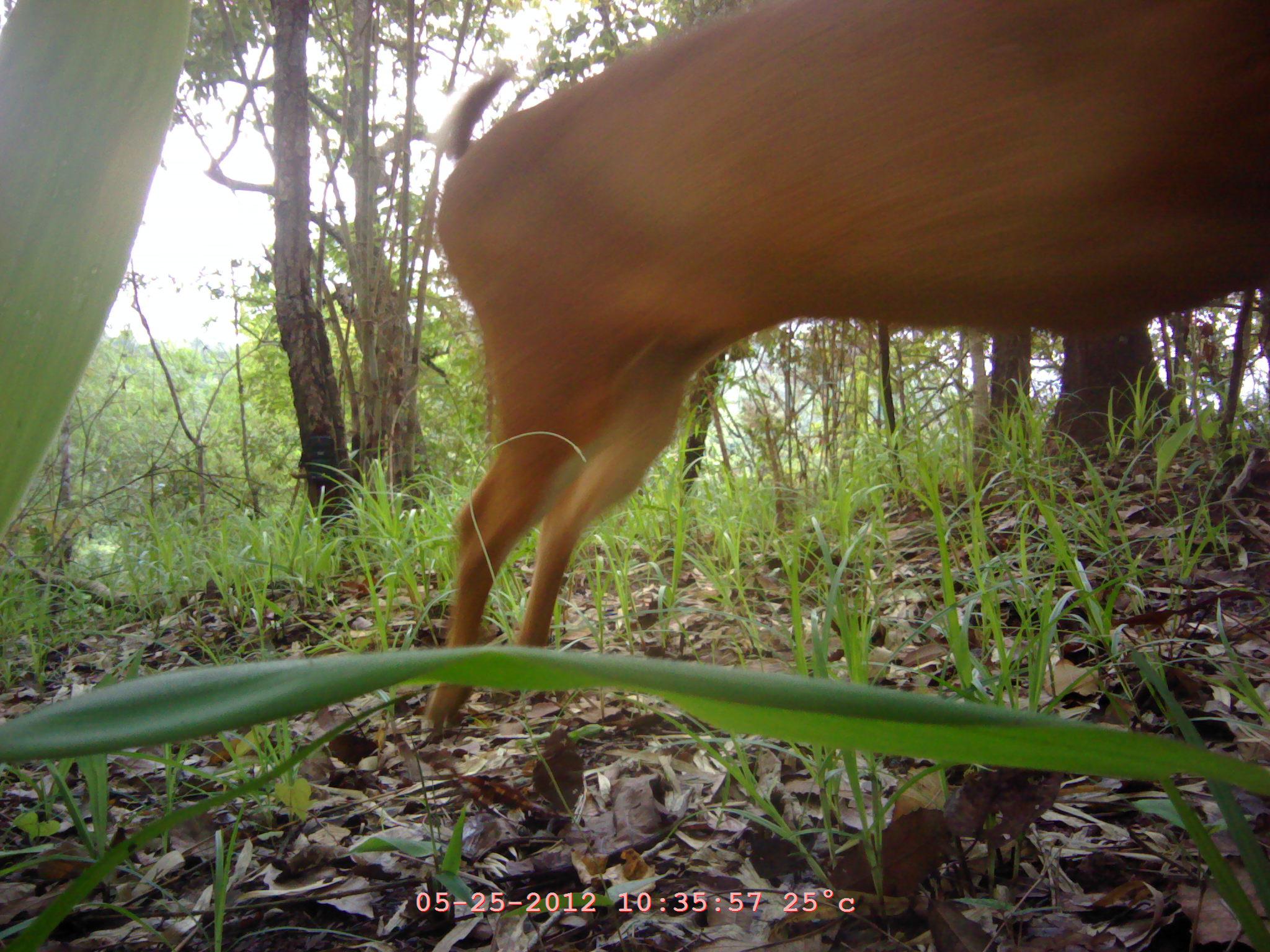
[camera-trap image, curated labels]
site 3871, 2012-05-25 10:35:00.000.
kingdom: Animalia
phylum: Chordata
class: Mammalia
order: Artiodactyla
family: Cervidae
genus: Muntiacus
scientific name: Muntiacus muntjak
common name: southern red muntjac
Muntiacus muntjak (southern red muntjac), count 1.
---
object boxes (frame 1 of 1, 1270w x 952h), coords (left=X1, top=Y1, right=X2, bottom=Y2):
muntiacus muntjak: (left=418, top=0, right=1270, bottom=732)